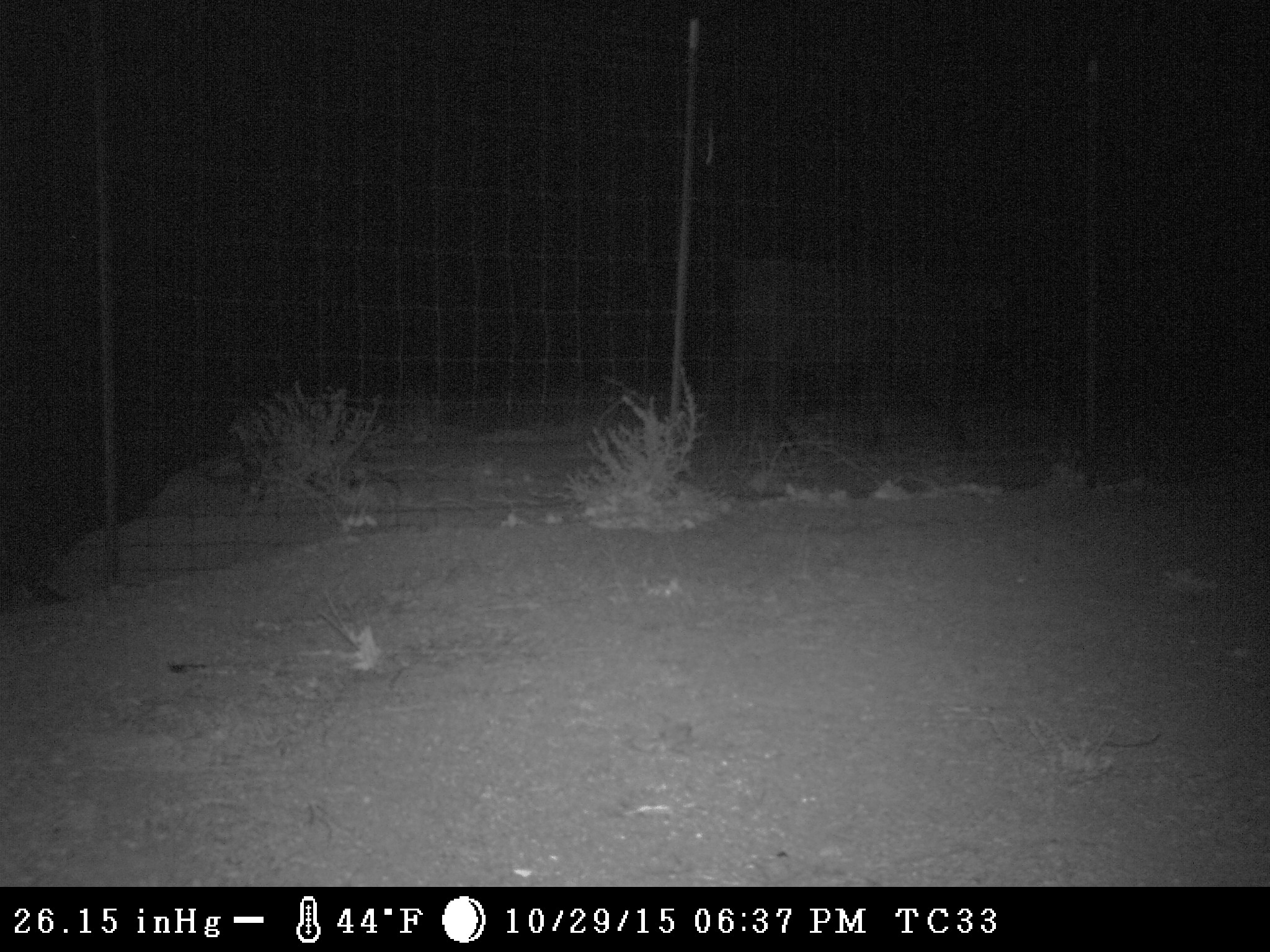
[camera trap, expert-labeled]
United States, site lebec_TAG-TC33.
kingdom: Animalia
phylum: Chordata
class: Mammalia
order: Artiodactyla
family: Bovidae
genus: Bos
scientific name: Bos taurus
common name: domestic cow